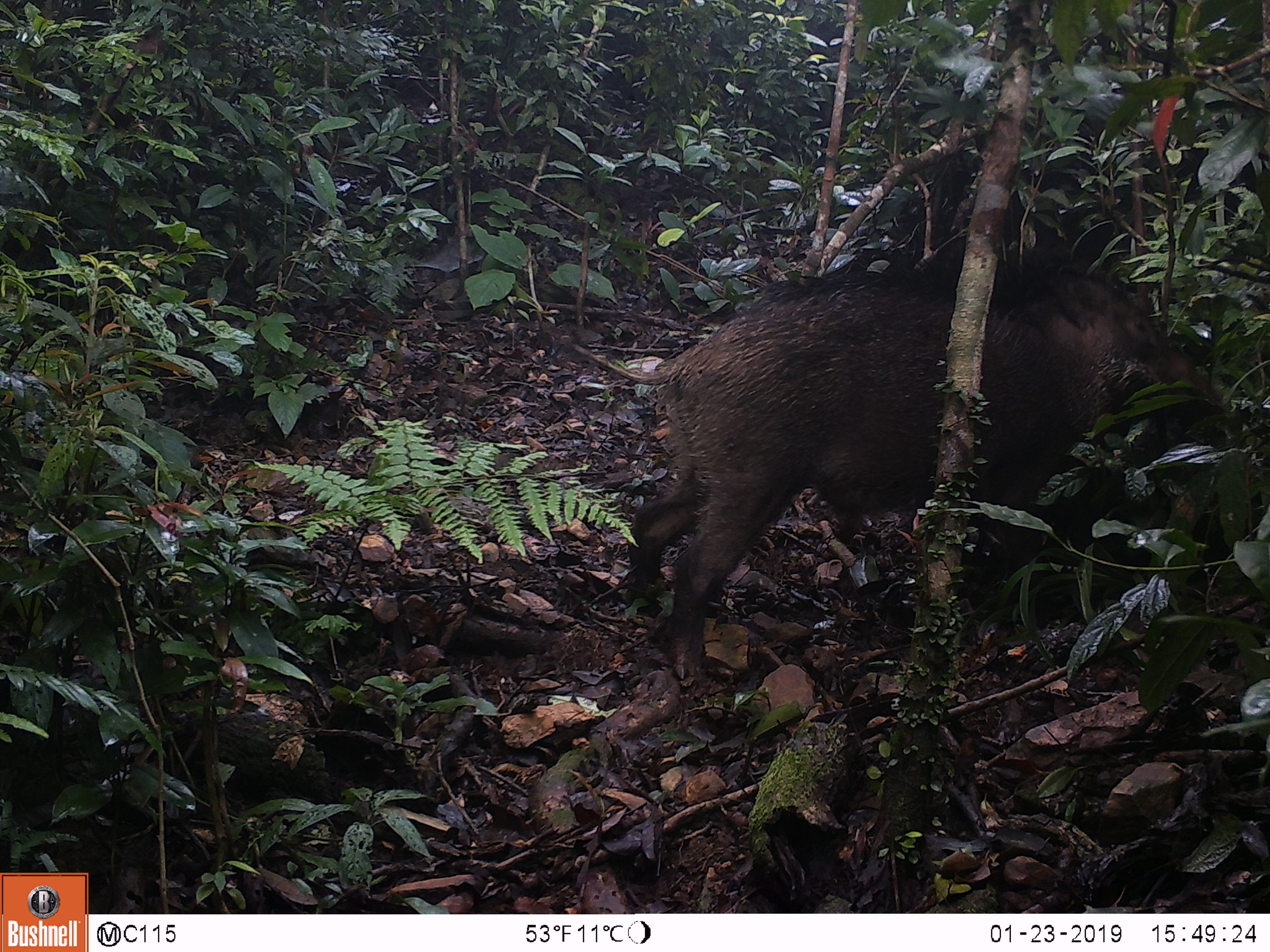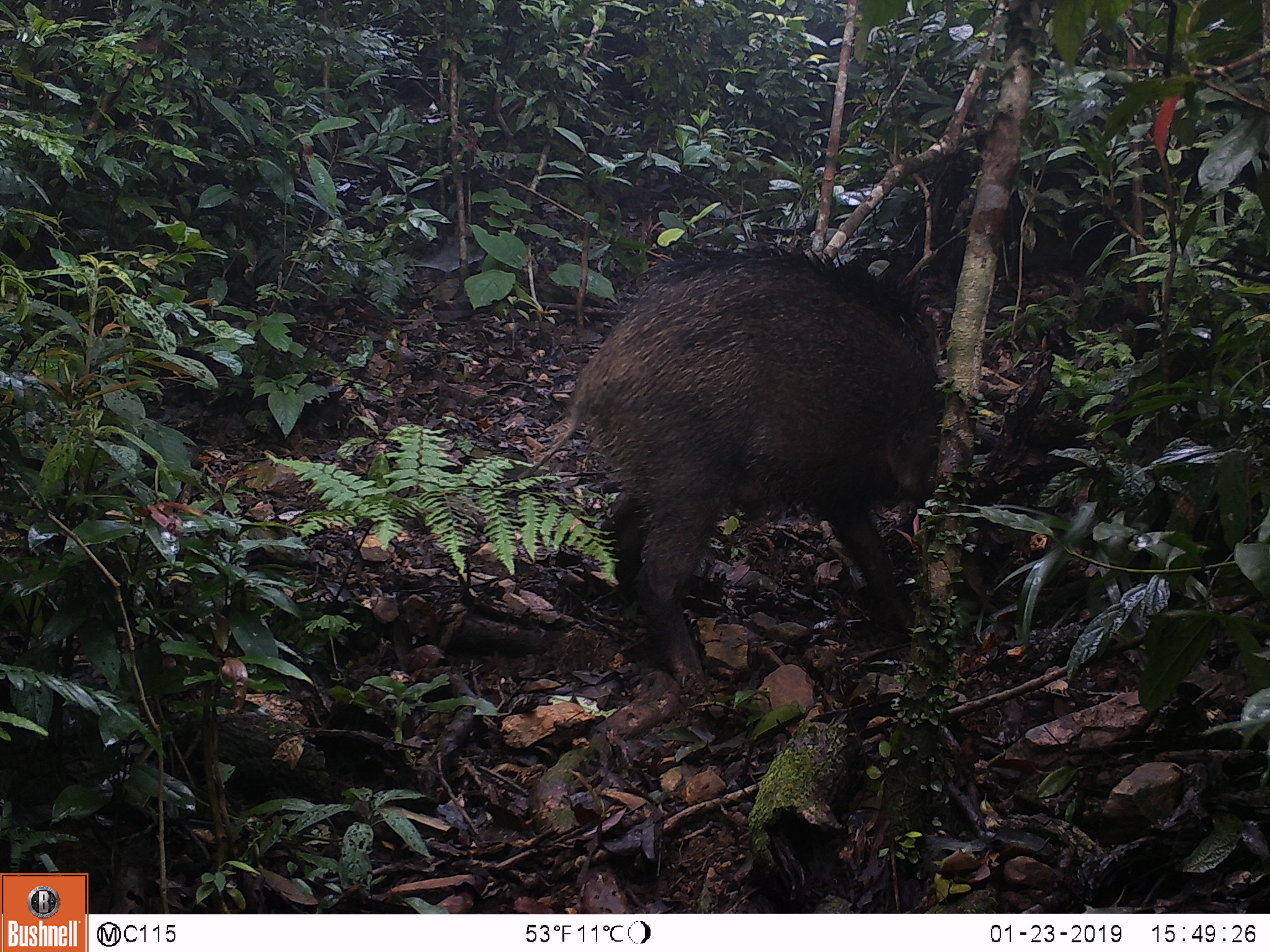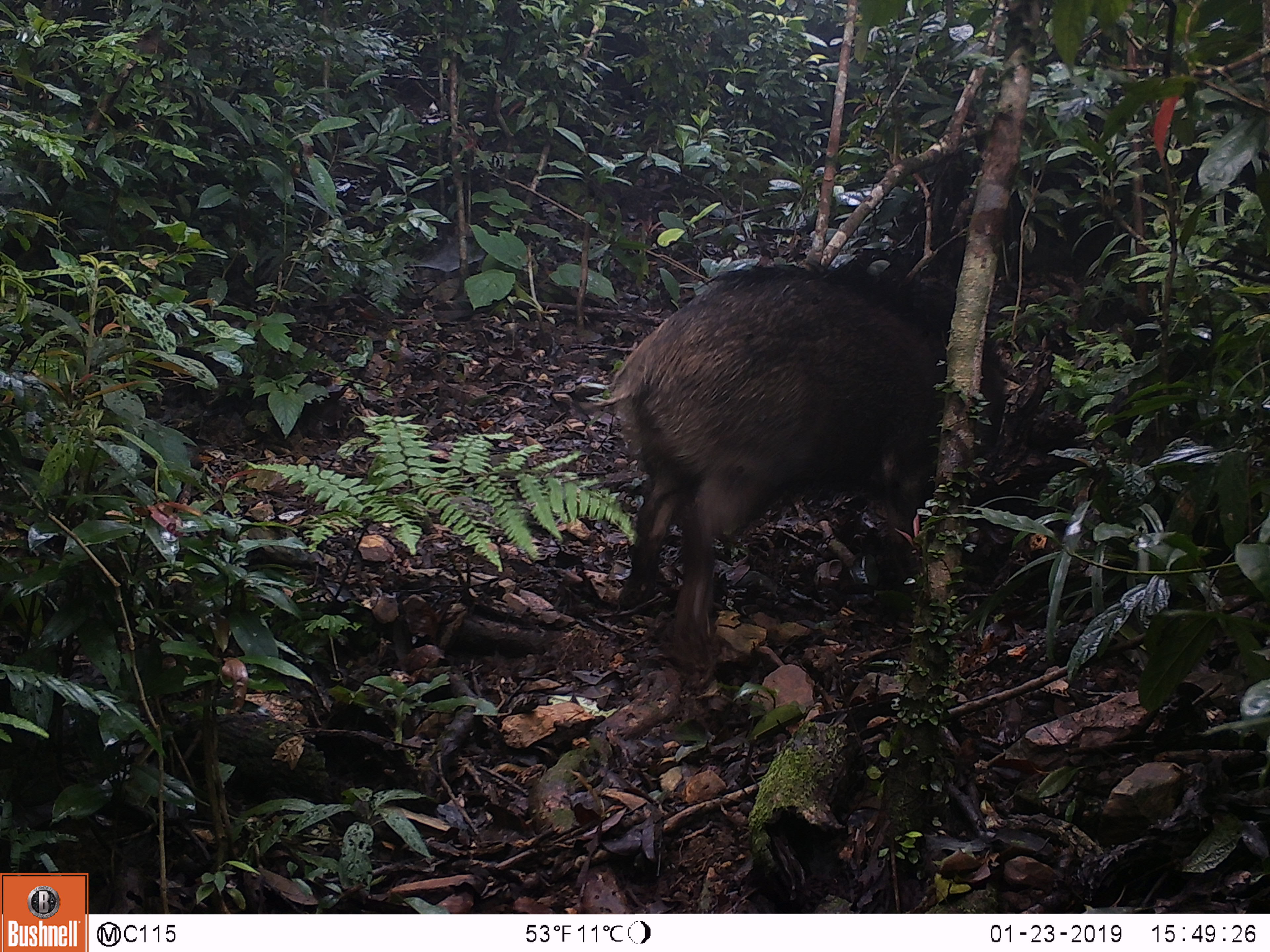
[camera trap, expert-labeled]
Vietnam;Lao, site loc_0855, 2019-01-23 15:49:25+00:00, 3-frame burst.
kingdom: Animalia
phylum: Chordata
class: Mammalia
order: Artiodactyla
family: Suidae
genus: Sus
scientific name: Sus scrofa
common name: eurasian wild pig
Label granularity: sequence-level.